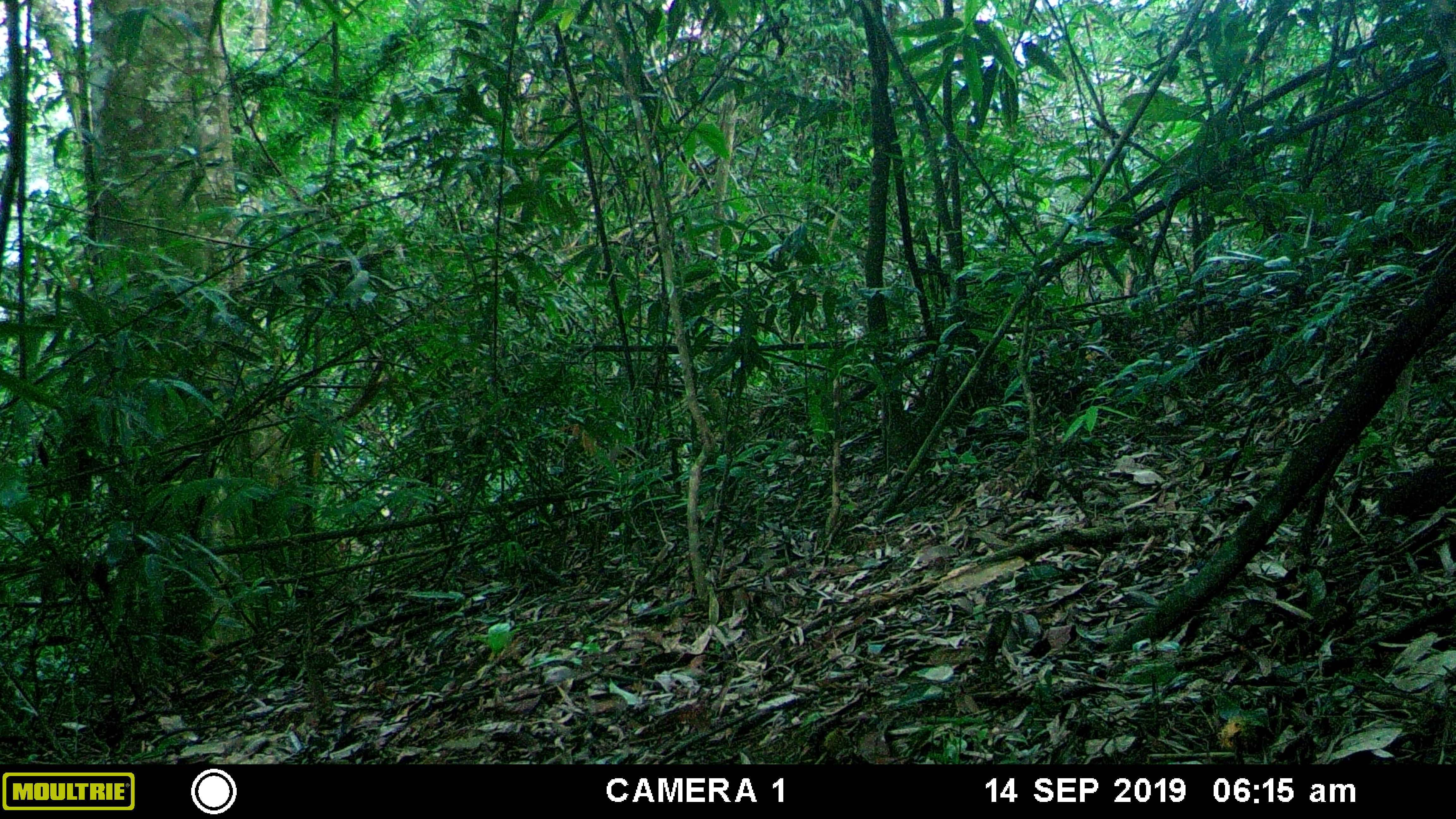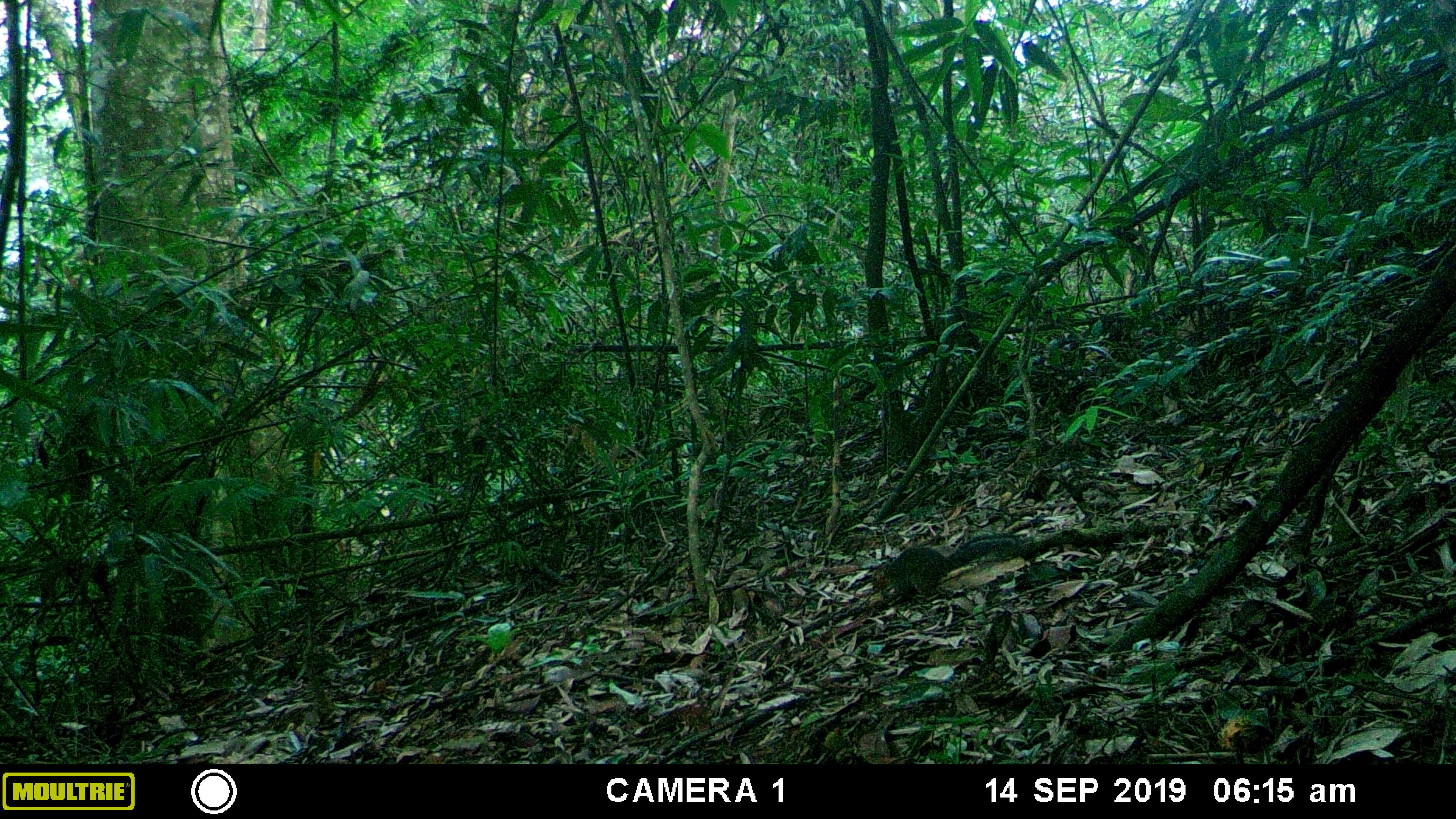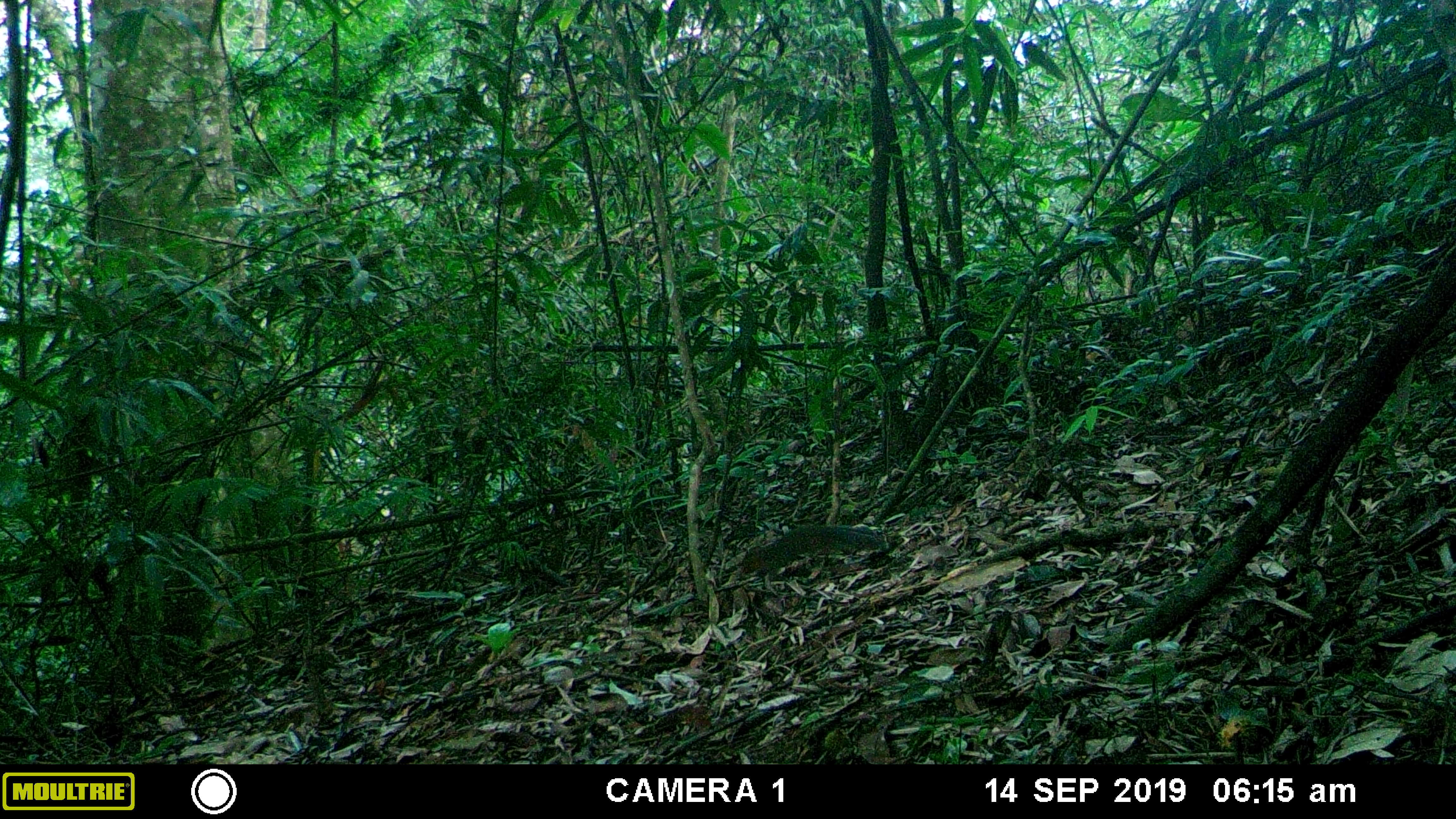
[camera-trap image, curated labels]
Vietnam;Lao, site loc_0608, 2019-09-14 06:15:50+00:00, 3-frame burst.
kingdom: Animalia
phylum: Chordata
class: Mammalia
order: Rodentia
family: Sciuridae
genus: Dremomys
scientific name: Dremomys rufigenis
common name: red-cheeked squirrel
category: red cheeked squirrel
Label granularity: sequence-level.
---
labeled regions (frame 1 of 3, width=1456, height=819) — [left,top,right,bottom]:
red cheeked squirrel: [1376,461,1456,520]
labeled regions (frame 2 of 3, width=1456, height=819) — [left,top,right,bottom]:
red cheeked squirrel: [872,533,1038,598]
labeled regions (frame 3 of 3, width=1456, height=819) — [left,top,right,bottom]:
red cheeked squirrel: [739,525,887,579]